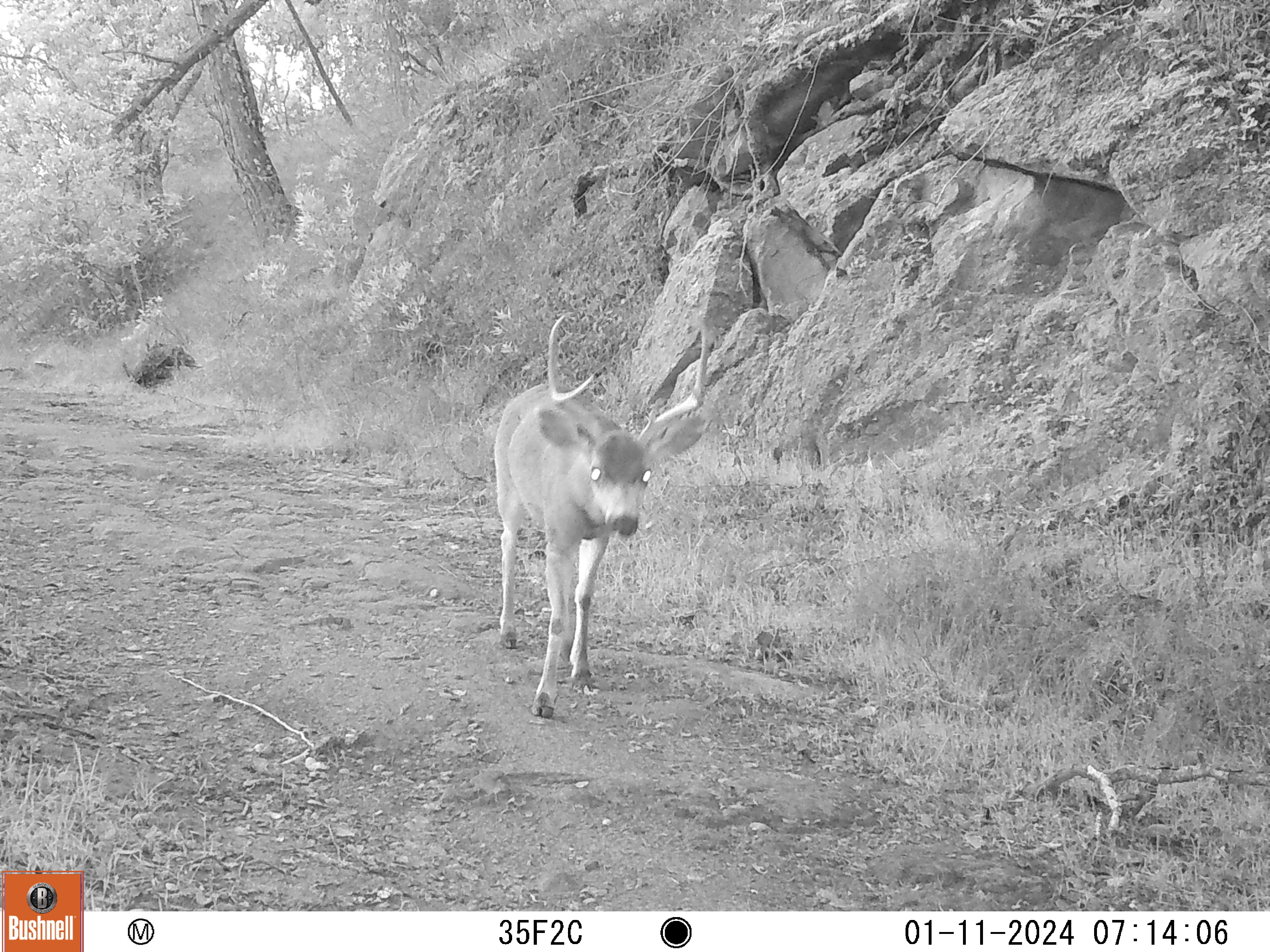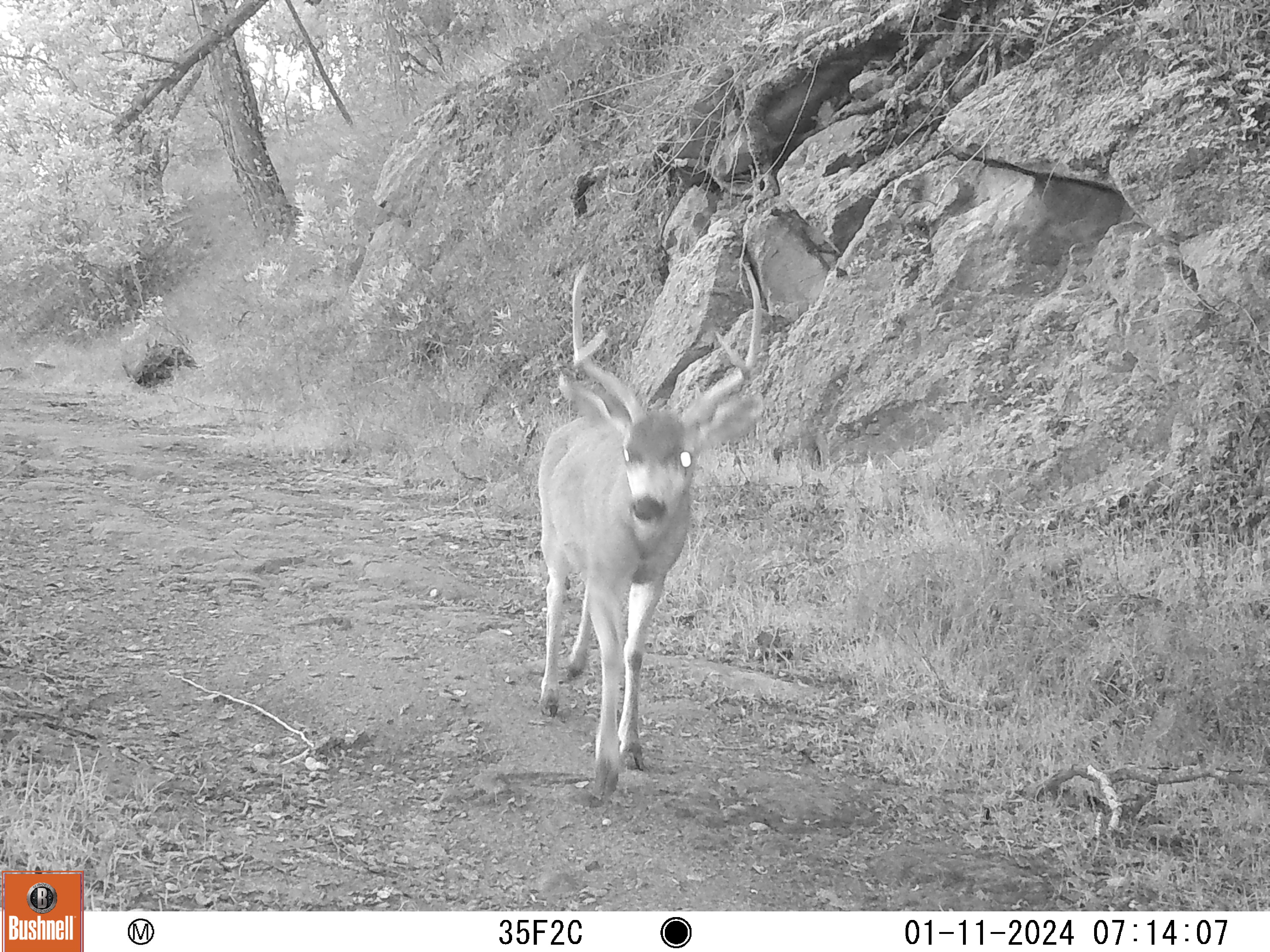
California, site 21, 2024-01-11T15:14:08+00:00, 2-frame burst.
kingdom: Animalia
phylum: Chordata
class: Mammalia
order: Artiodactyla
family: Cervidae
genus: Odocoileus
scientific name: Odocoileus hemionus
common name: mule deer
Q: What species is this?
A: Mule deer (Odocoileus hemionus).